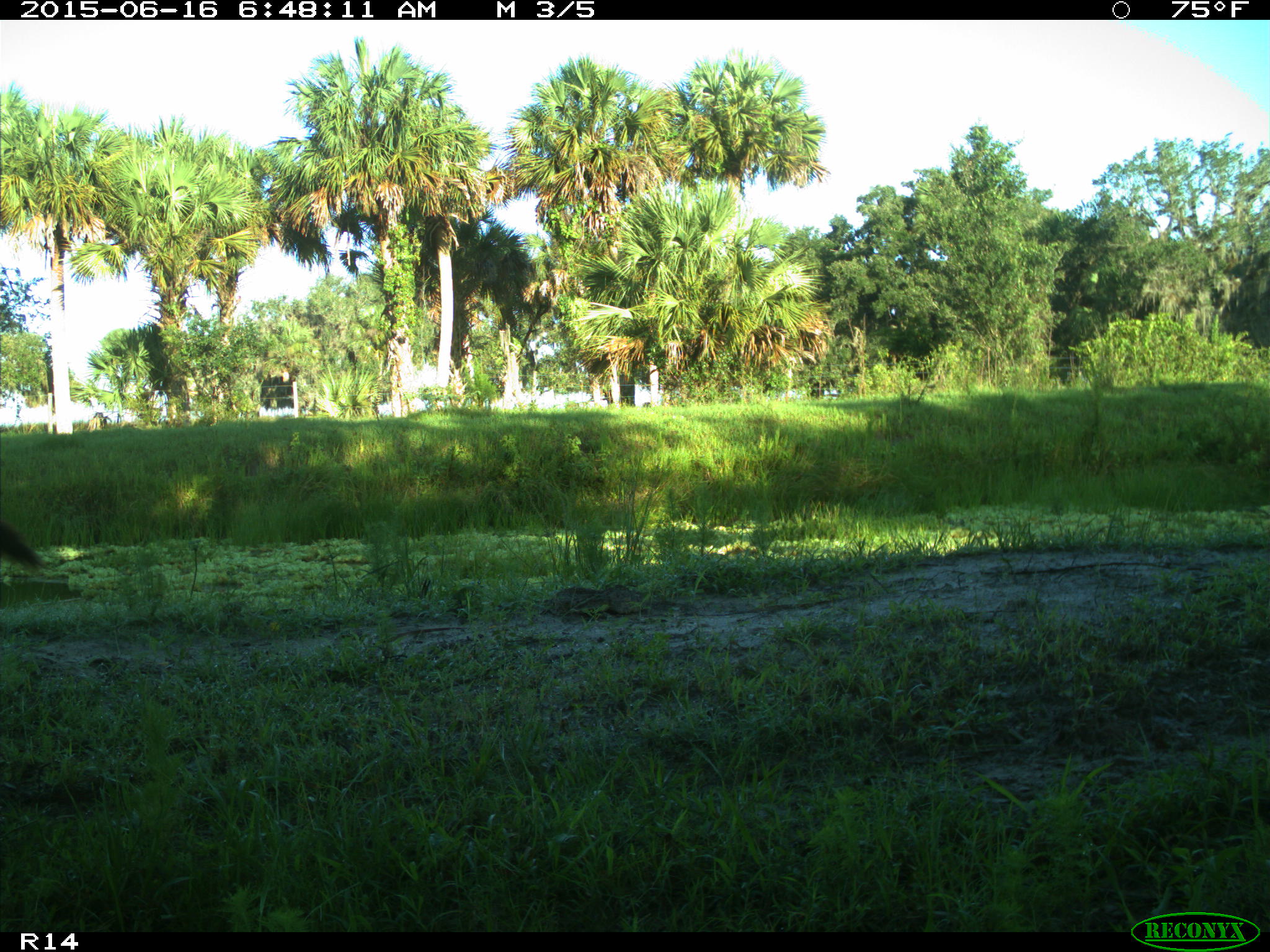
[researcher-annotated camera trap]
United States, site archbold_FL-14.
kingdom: Animalia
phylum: Chordata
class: Mammalia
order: Artiodactyla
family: Bovidae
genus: Bos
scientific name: Bos taurus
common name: domestic cow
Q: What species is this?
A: Bos taurus (domestic cow).